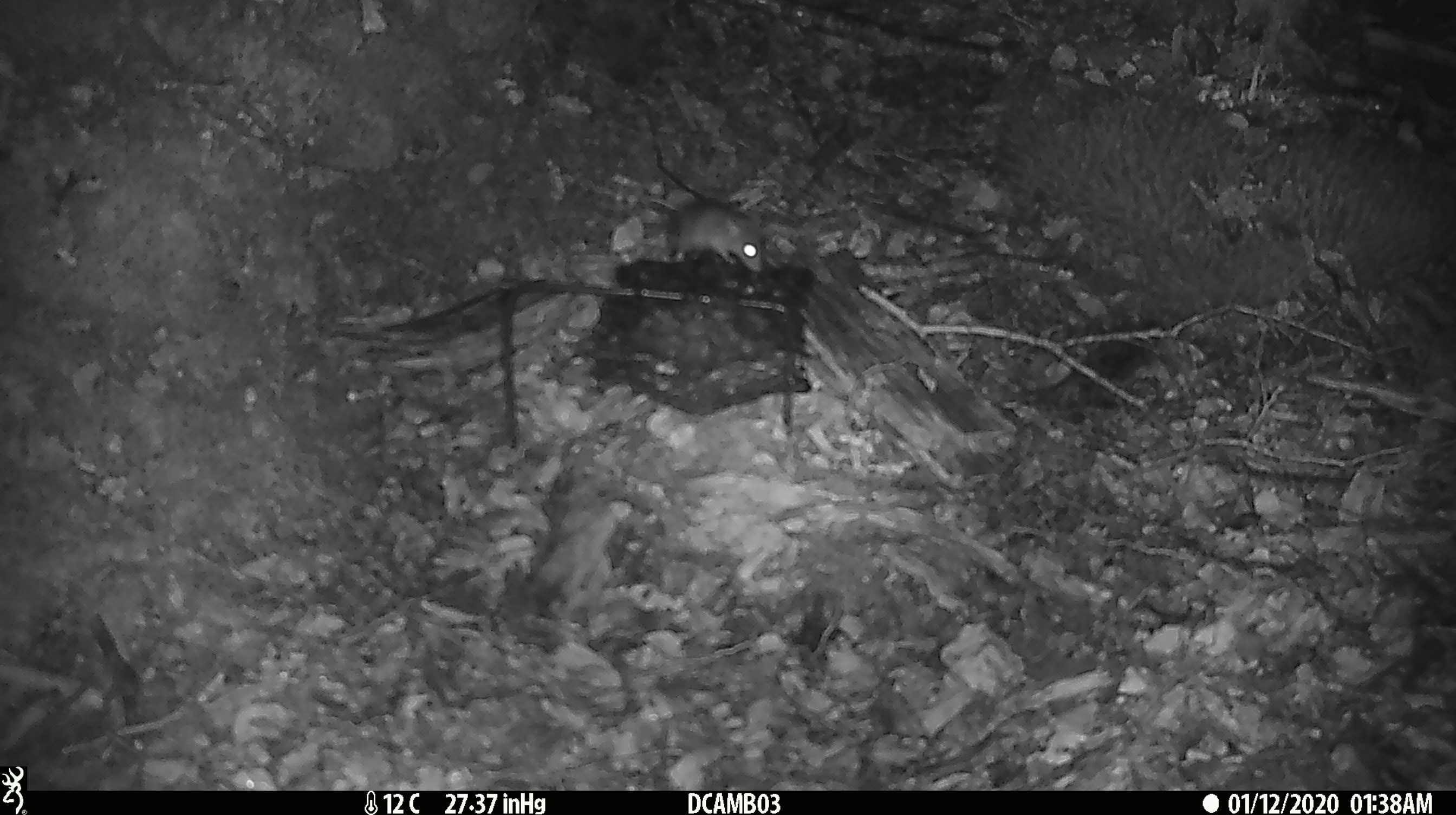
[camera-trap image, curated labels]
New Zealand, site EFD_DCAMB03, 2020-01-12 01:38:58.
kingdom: Animalia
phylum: Chordata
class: Mammalia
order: Rodentia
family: Muridae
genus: Mus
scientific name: Mus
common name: mouse